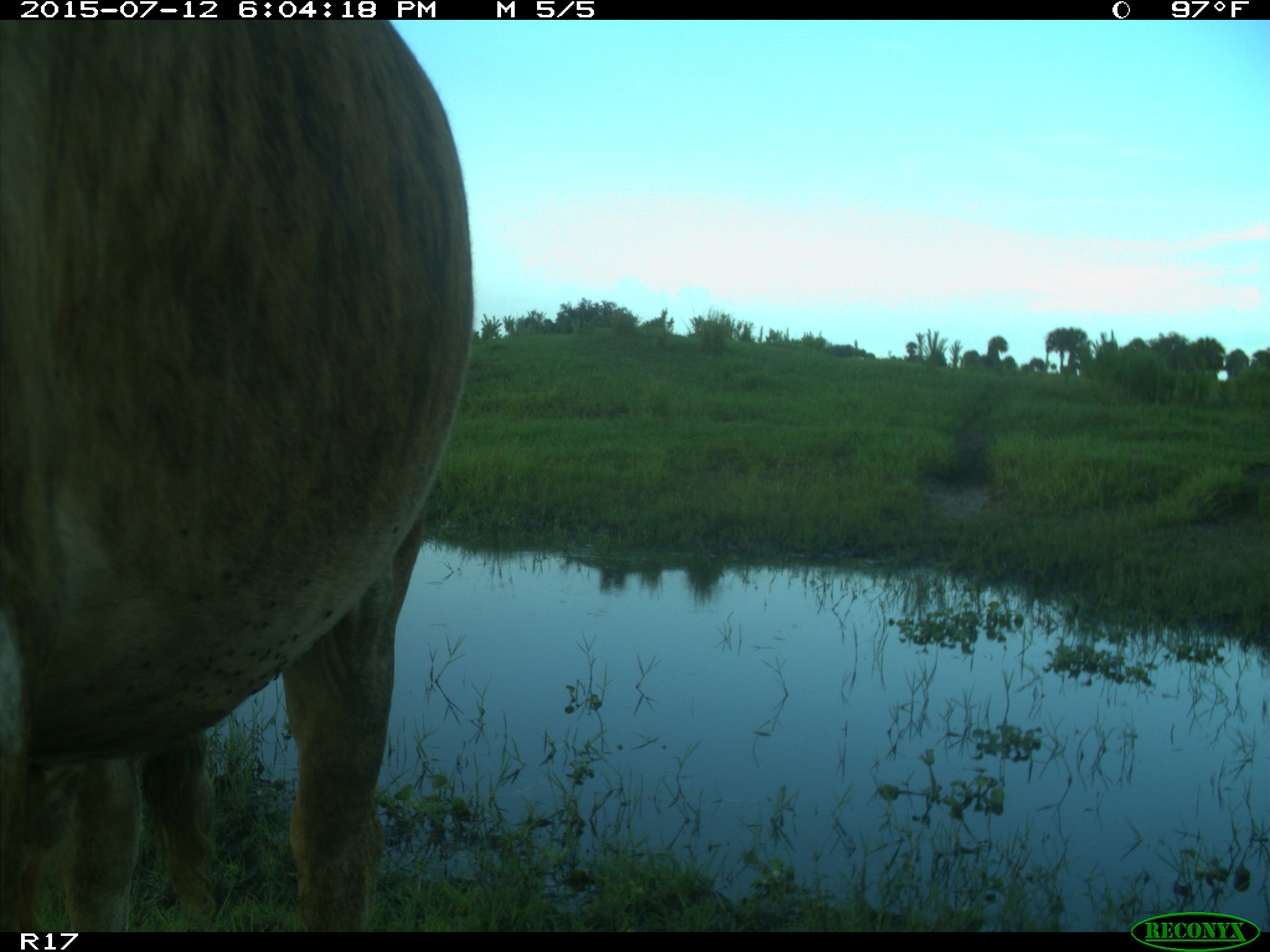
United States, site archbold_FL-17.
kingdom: Animalia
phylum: Chordata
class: Mammalia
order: Artiodactyla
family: Bovidae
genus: Bos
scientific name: Bos taurus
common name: domestic cow